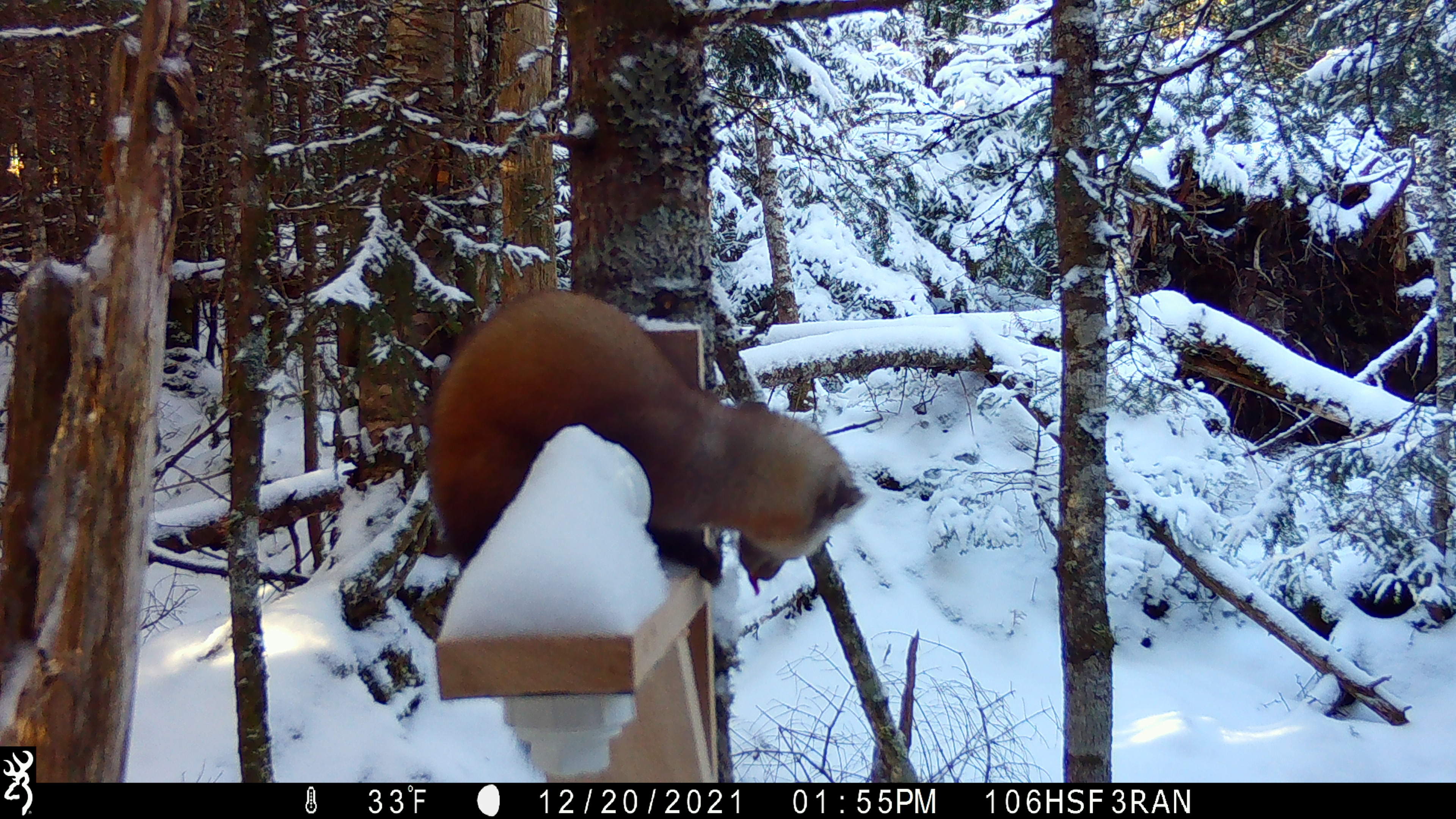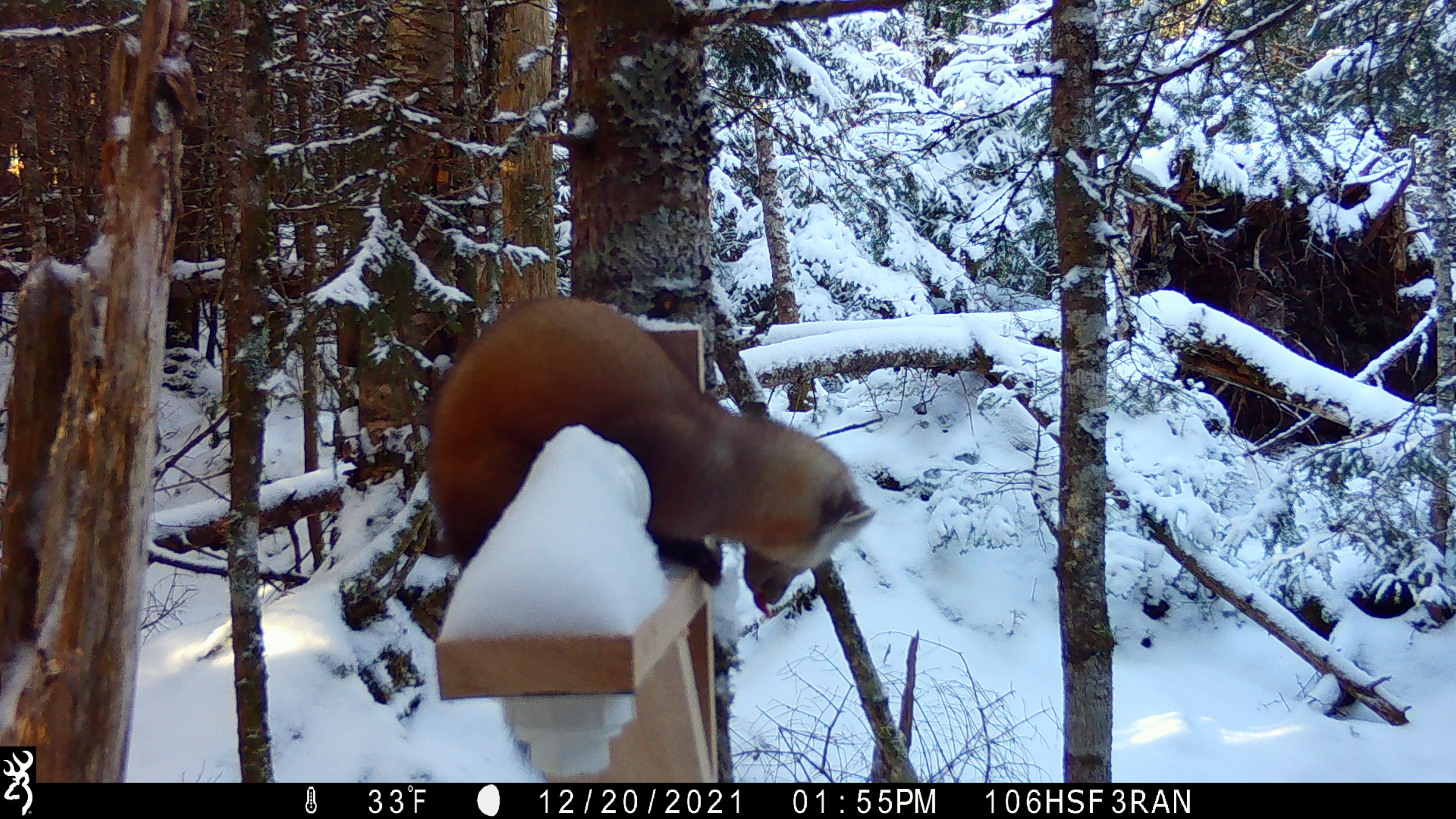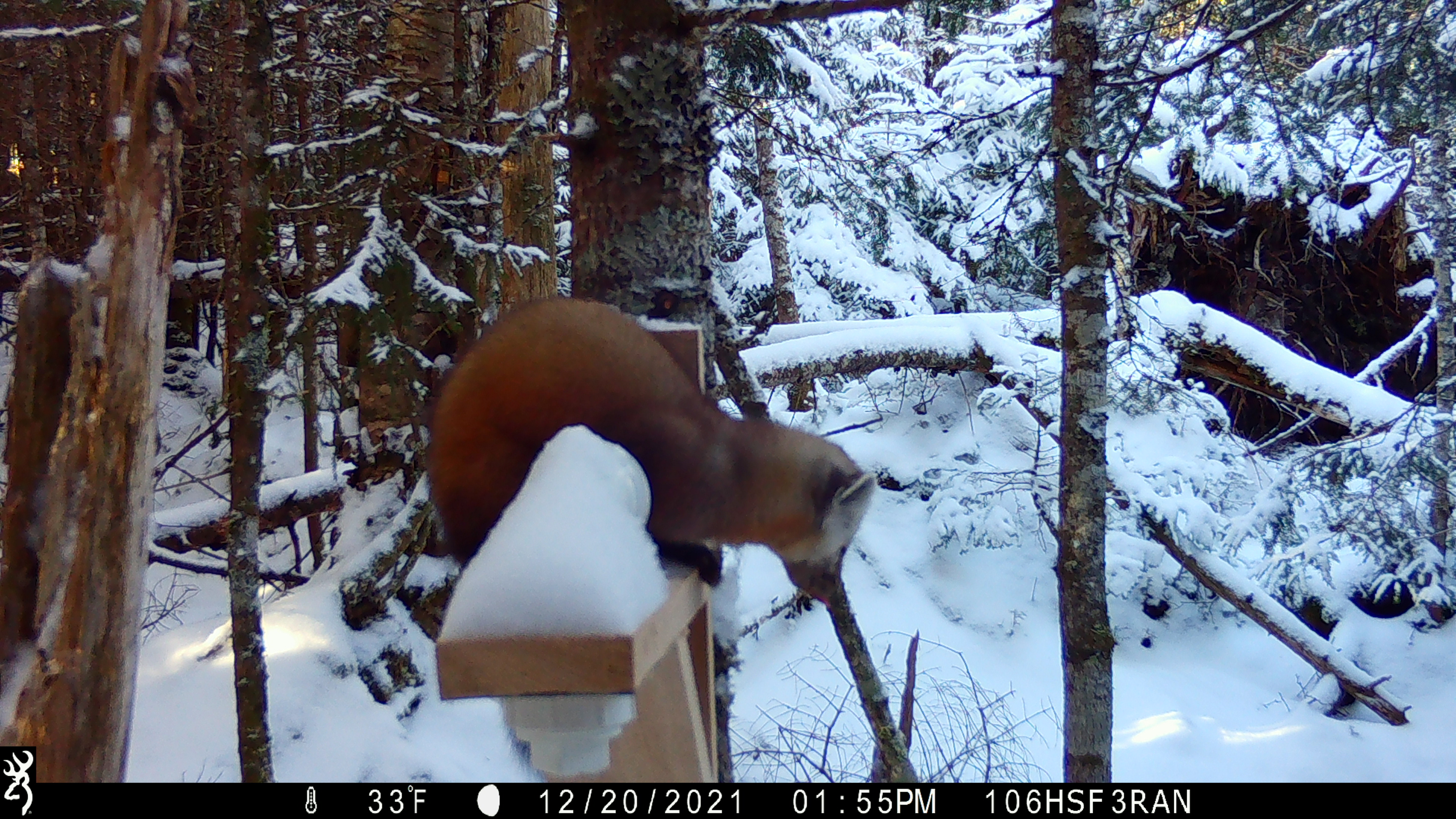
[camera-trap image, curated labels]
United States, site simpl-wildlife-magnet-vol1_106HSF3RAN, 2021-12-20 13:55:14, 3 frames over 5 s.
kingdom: Animalia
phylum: Chordata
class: Mammalia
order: Carnivora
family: Mustelidae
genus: Martes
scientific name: Martes americana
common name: american marten